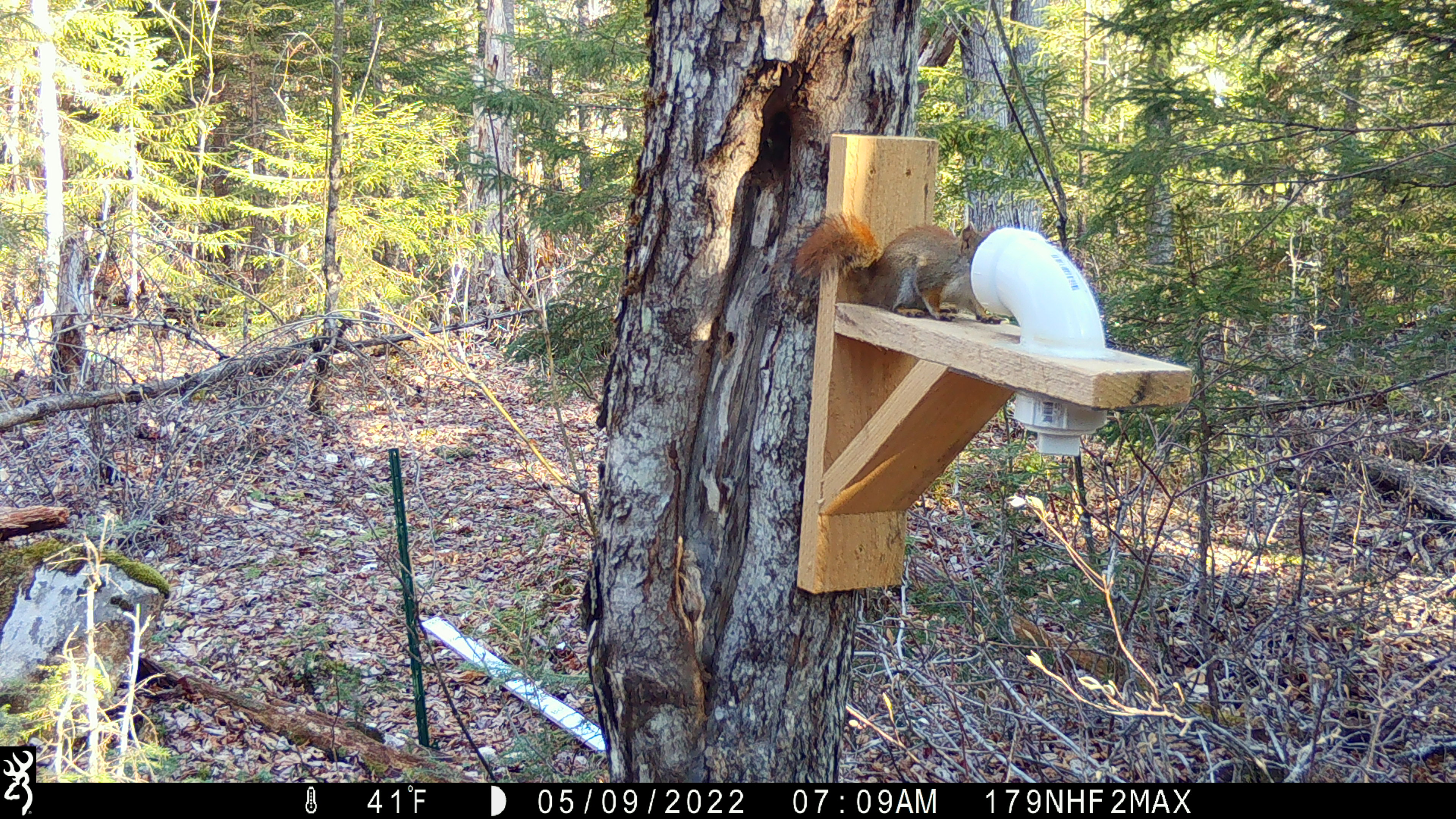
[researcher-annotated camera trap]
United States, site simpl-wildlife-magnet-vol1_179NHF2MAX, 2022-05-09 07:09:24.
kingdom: Animalia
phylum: Chordata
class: Mammalia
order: Rodentia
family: Sciuridae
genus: Tamiasciurus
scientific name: Tamiasciurus hudsonicus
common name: red squirrel